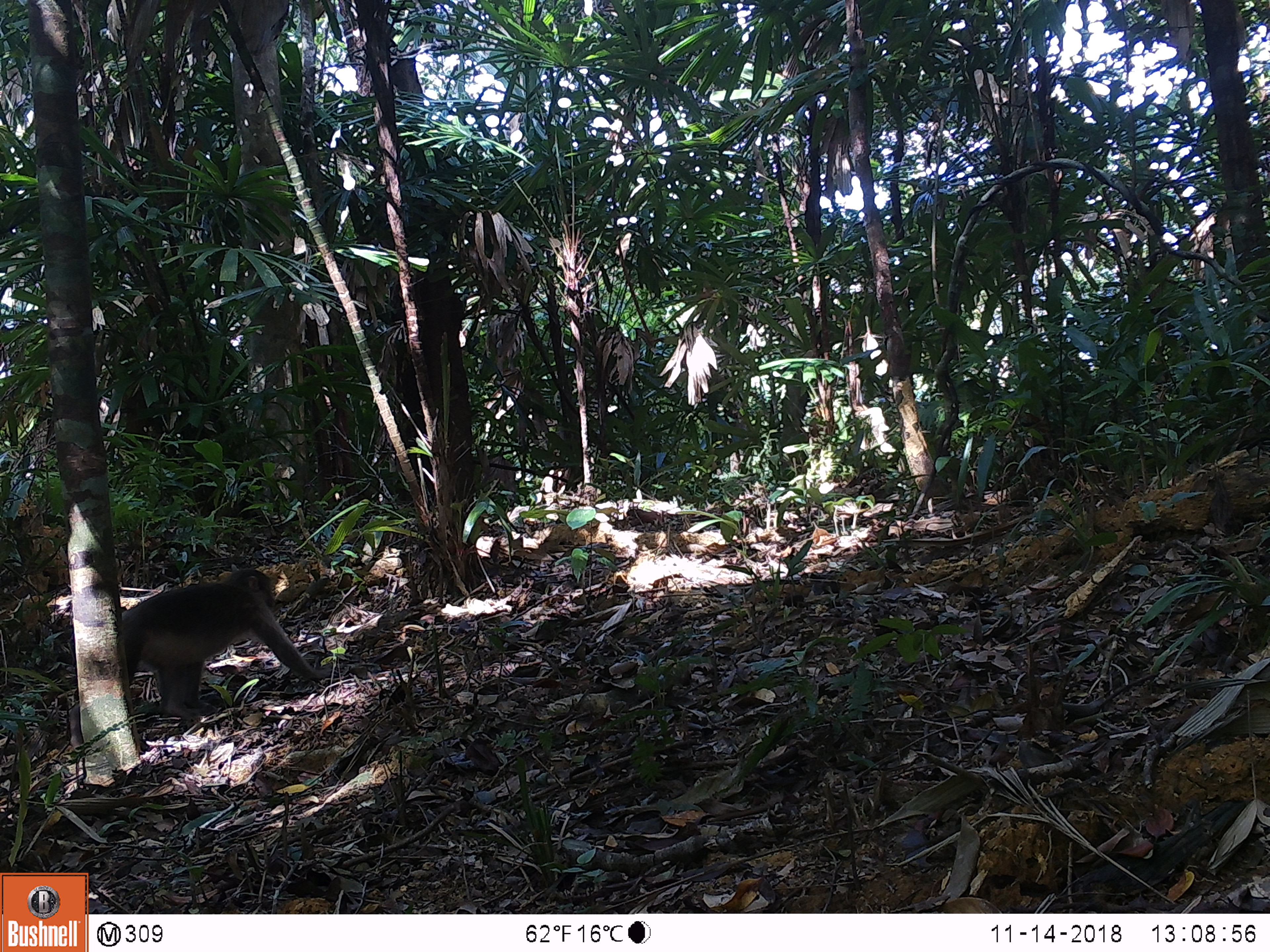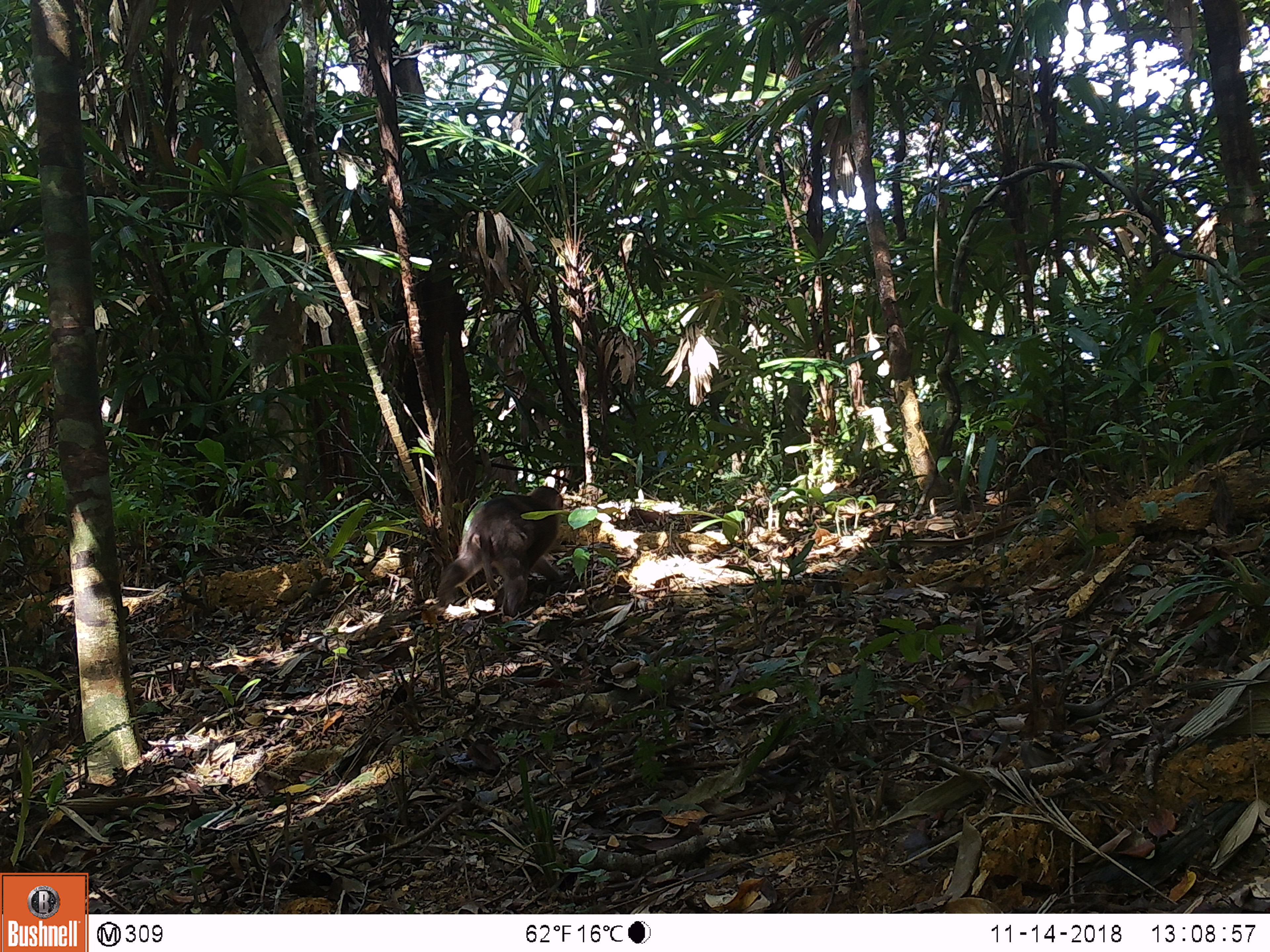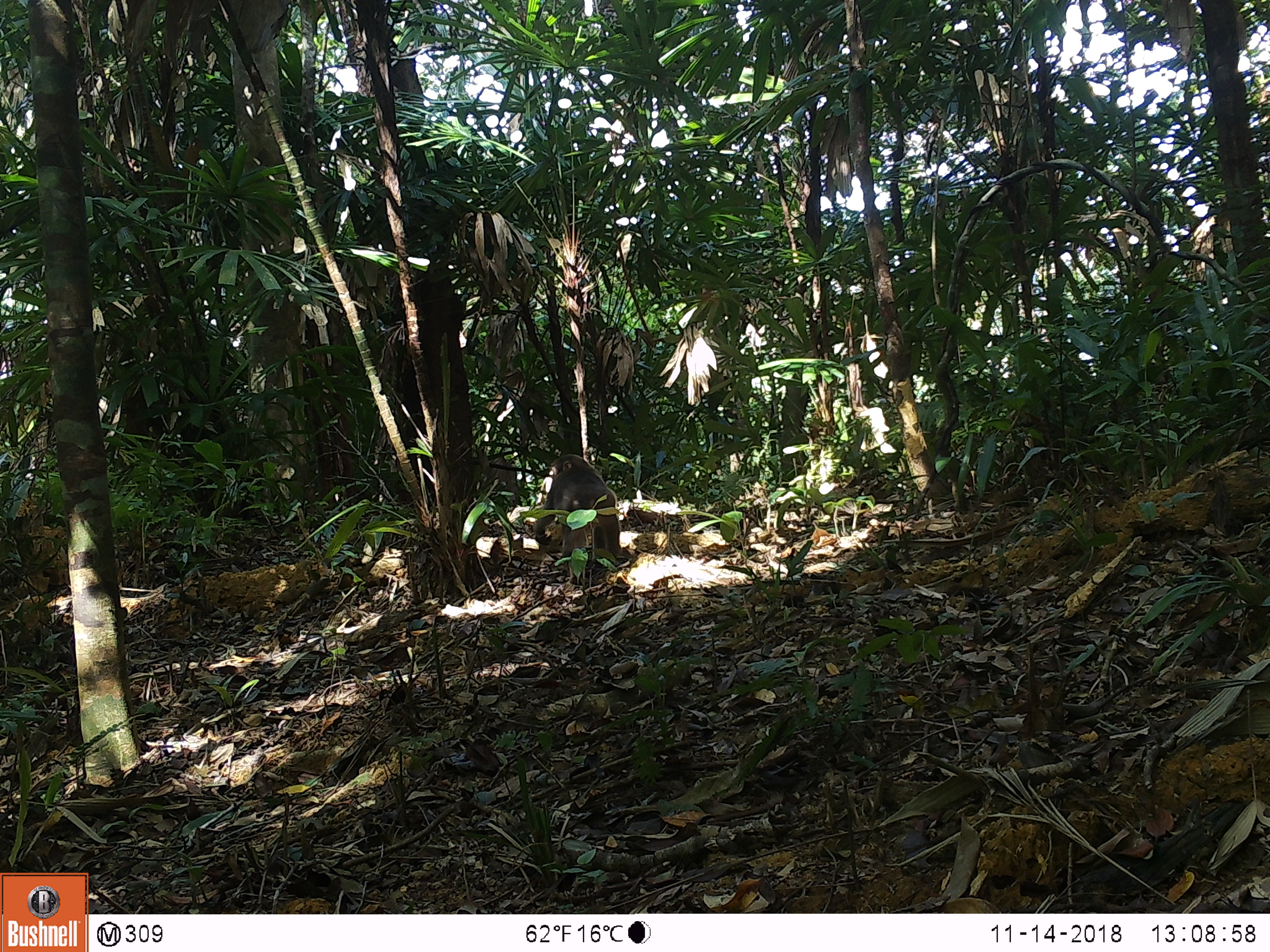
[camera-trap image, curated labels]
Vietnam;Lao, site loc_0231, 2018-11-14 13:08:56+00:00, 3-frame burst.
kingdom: Animalia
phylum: Chordata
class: Mammalia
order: Primates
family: Cercopithecidae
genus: Macaca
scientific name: Macaca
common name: macaques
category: assam or rhesus macaque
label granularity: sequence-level